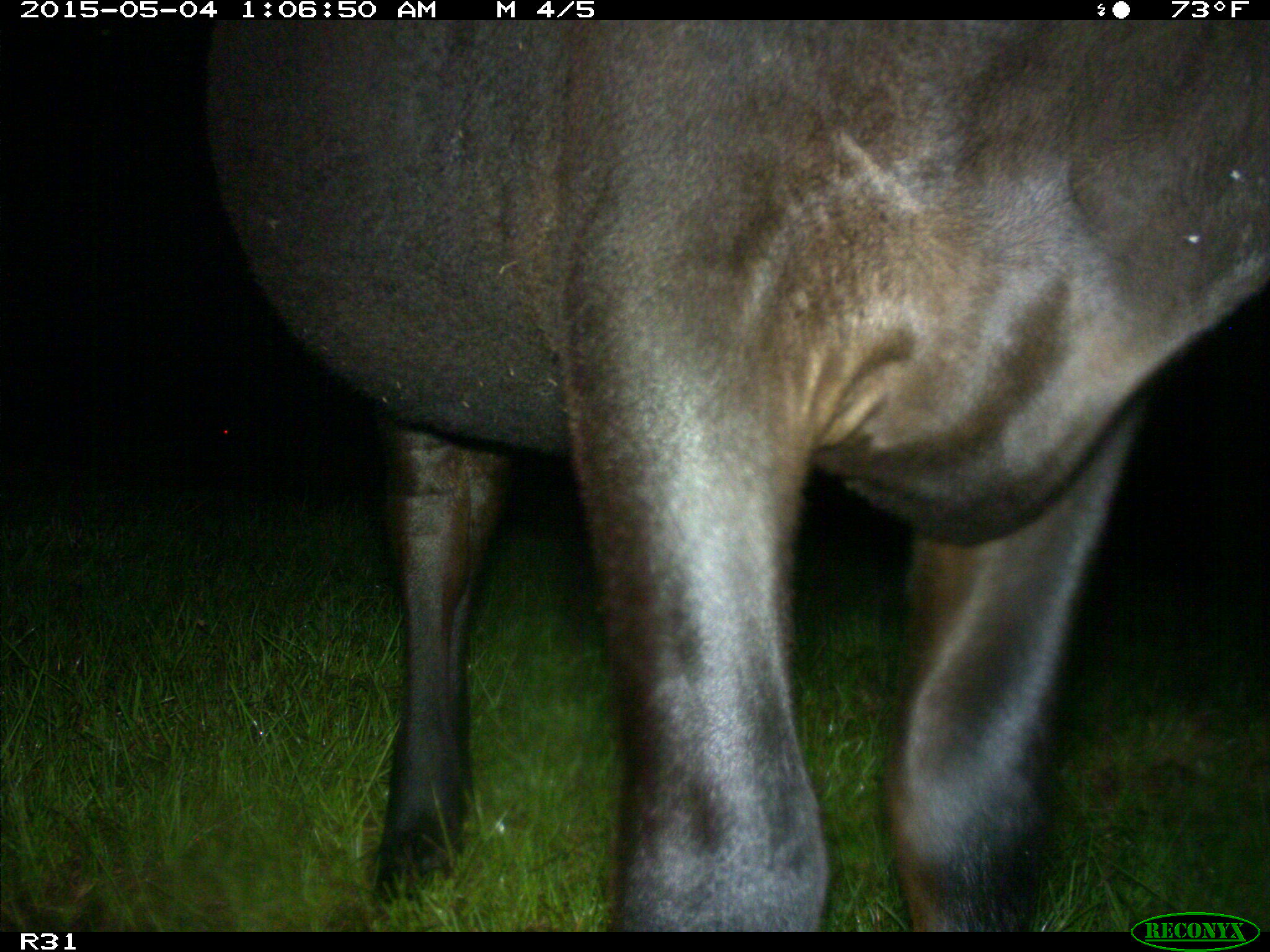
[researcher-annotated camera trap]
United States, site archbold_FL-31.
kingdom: Animalia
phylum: Chordata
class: Mammalia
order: Artiodactyla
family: Bovidae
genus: Bos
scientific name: Bos taurus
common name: domestic cow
Bos taurus (domestic cow).